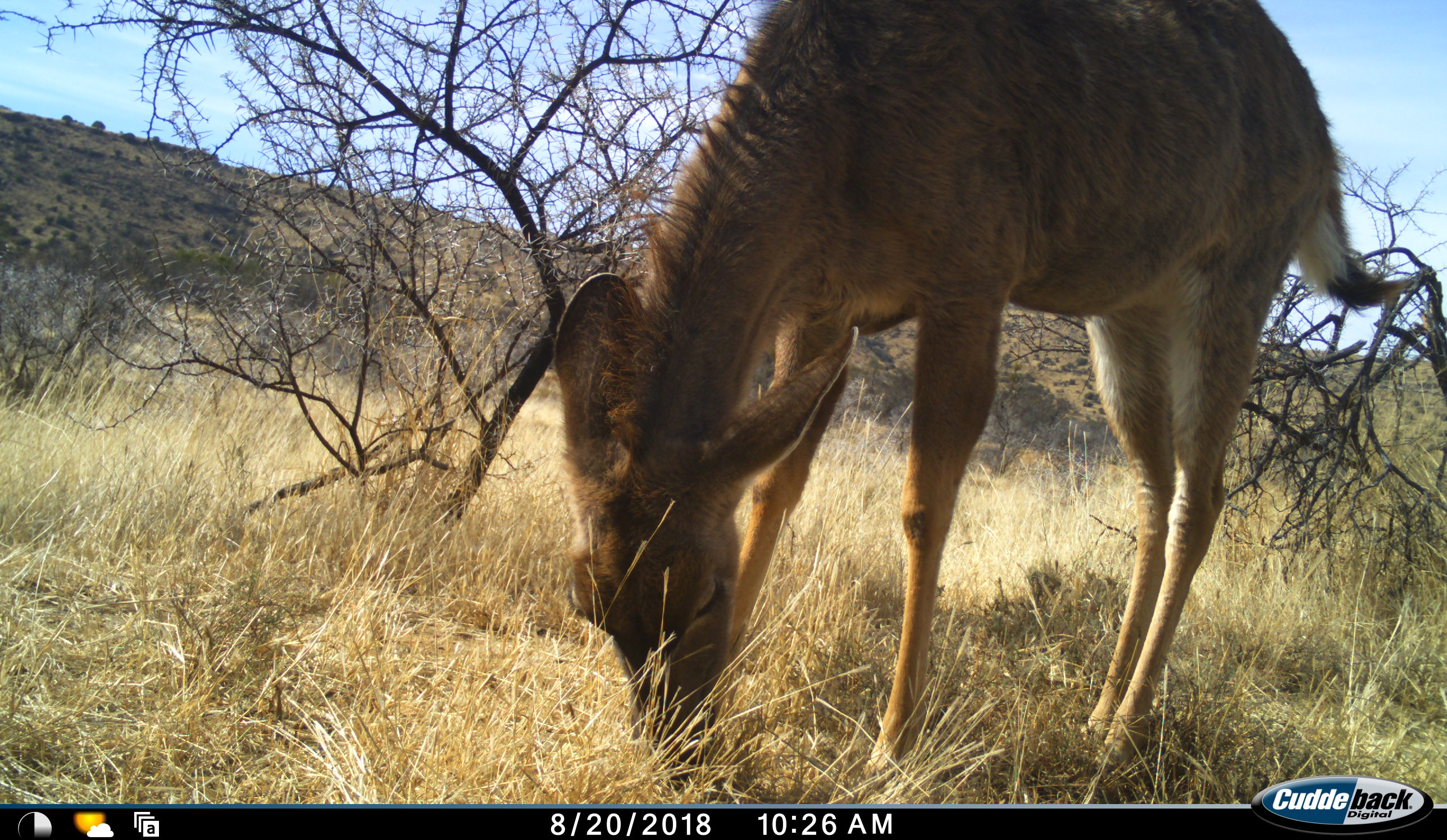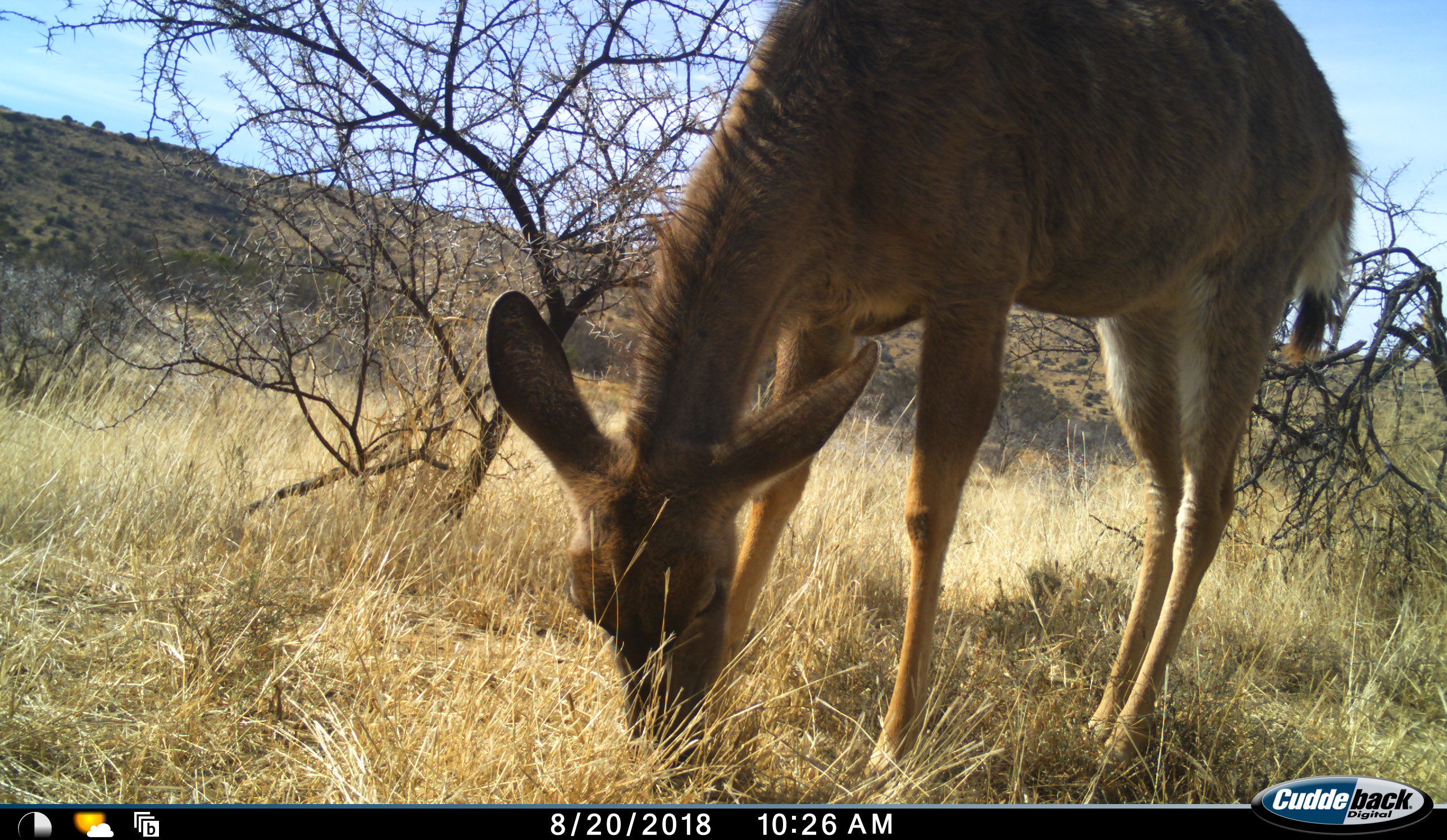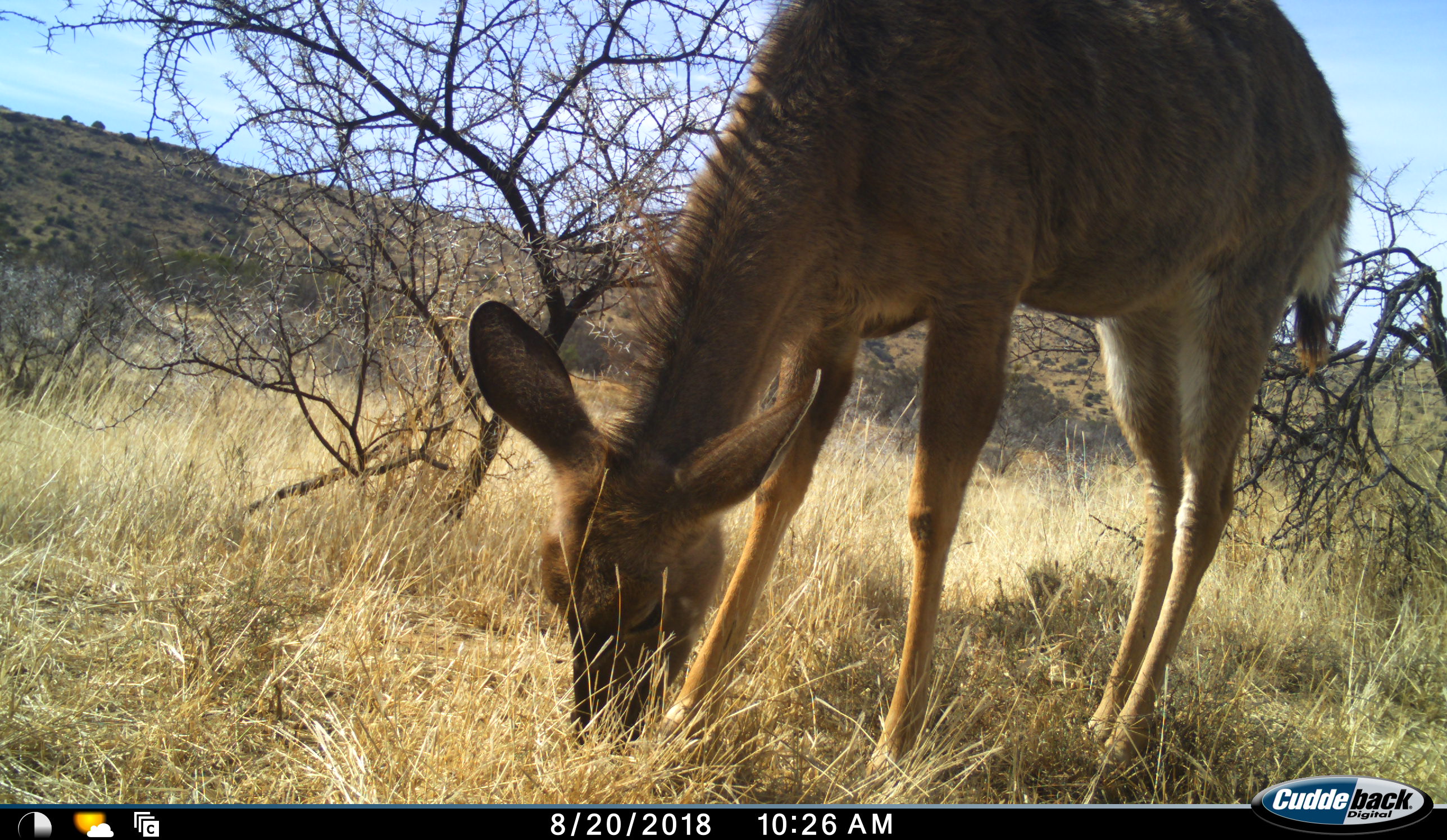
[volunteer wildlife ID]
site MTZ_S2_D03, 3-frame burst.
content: unidentified animal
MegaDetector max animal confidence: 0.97